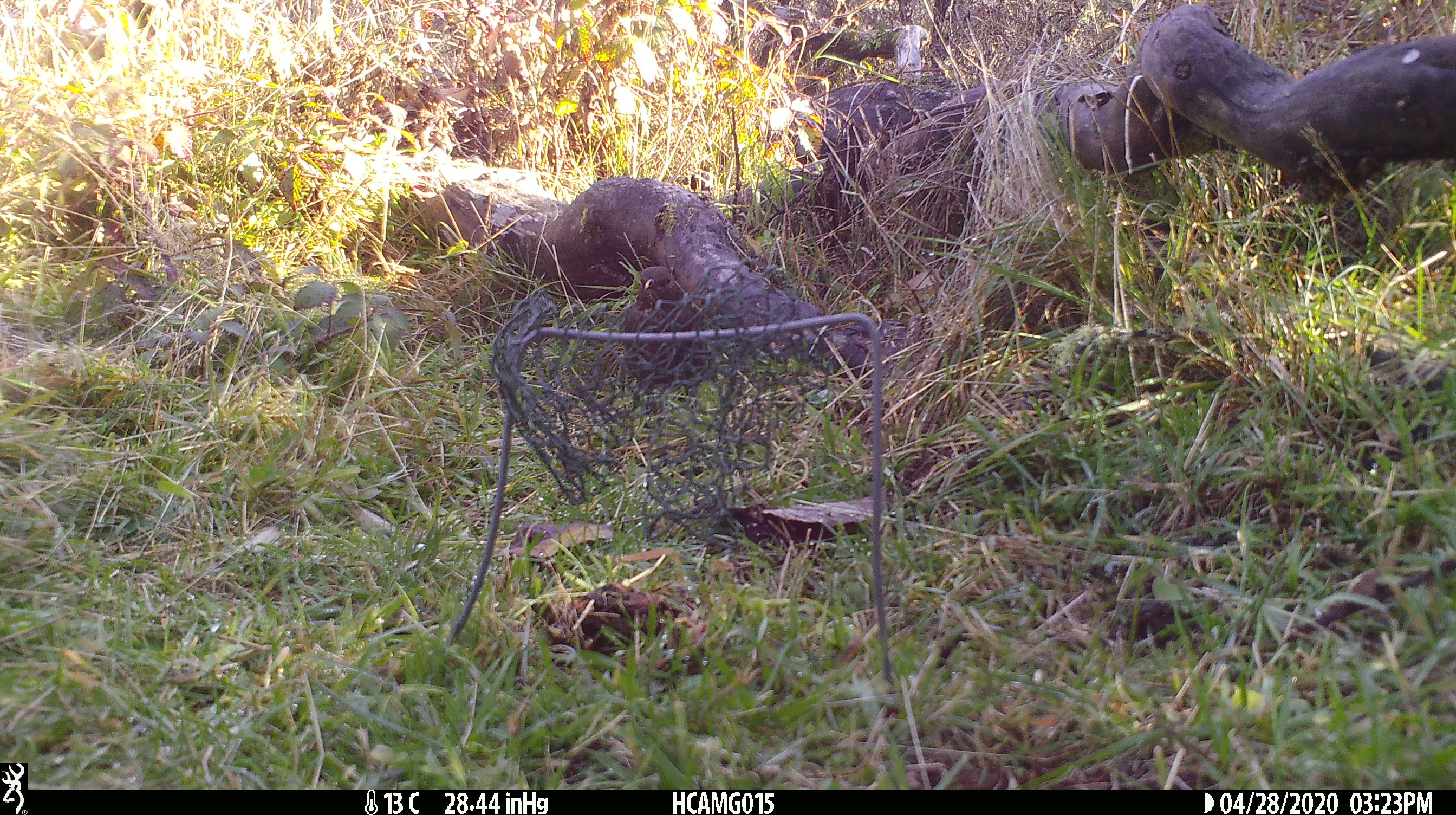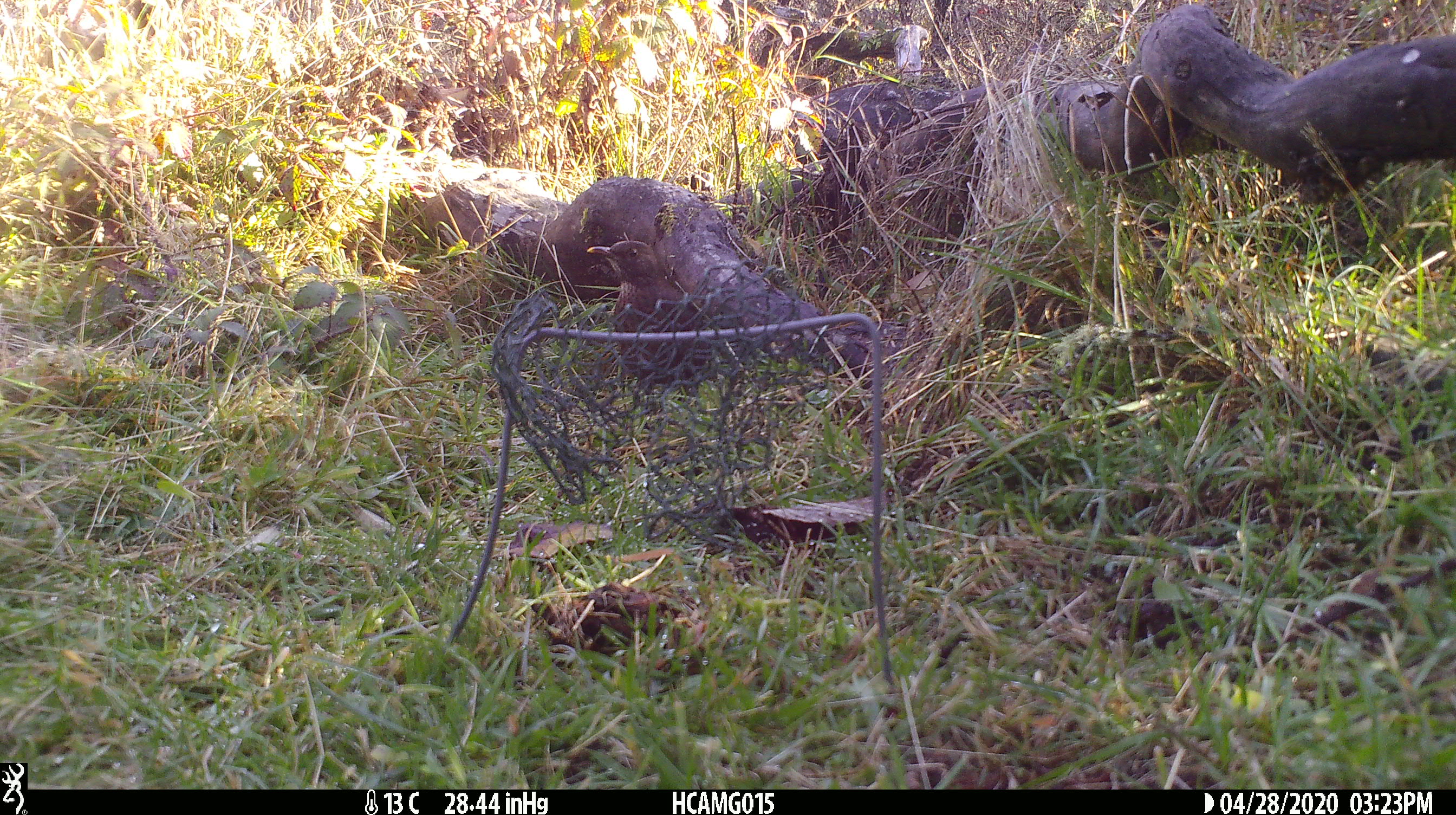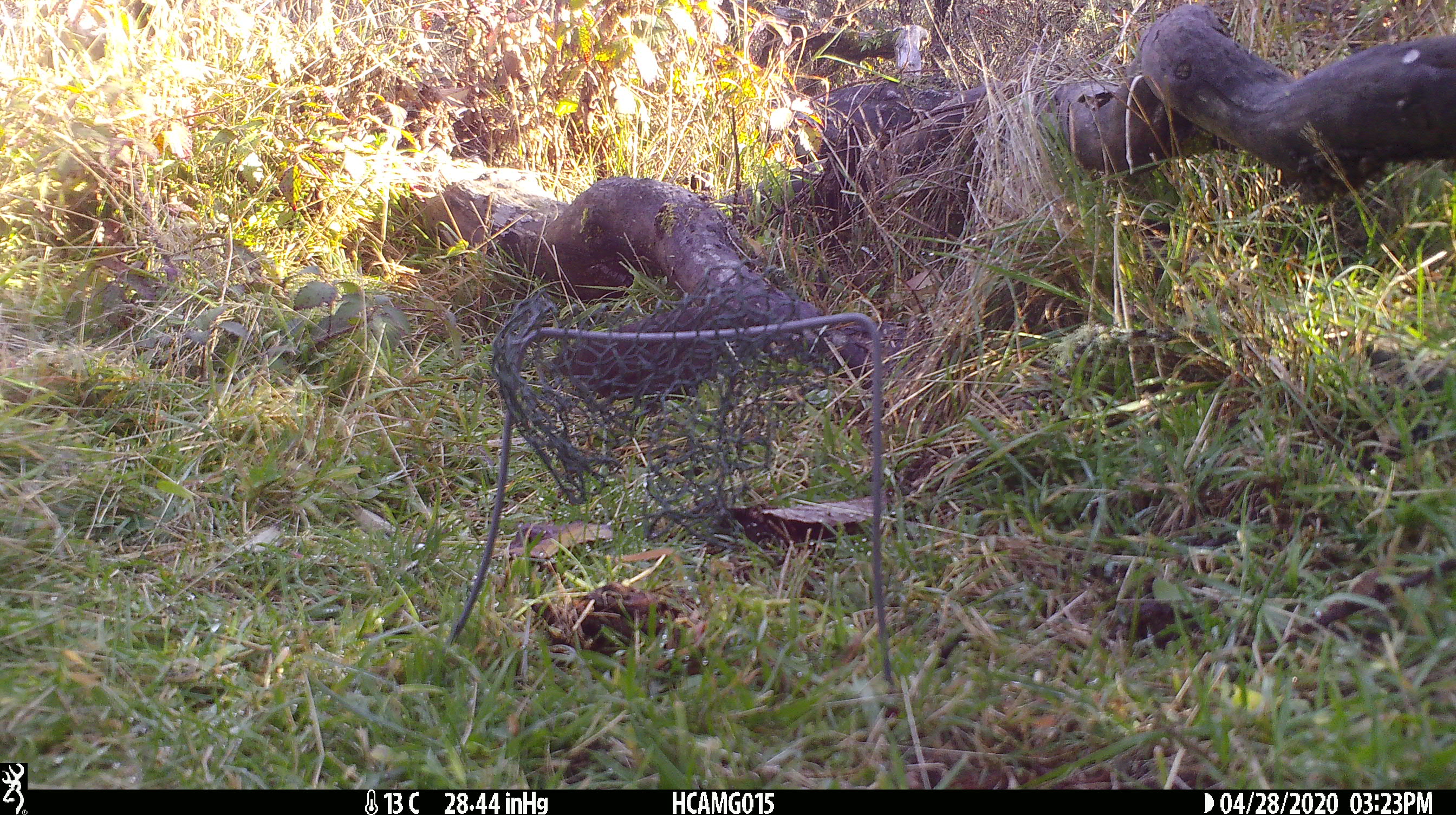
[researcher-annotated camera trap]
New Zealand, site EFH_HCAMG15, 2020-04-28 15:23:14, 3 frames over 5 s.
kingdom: Animalia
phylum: Chordata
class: Aves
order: Passeriformes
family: Turdidae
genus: Turdus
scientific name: Turdus merula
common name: eurasian blackbird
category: blackbird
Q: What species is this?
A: Blackbird (eurasian blackbird) (Turdus merula).